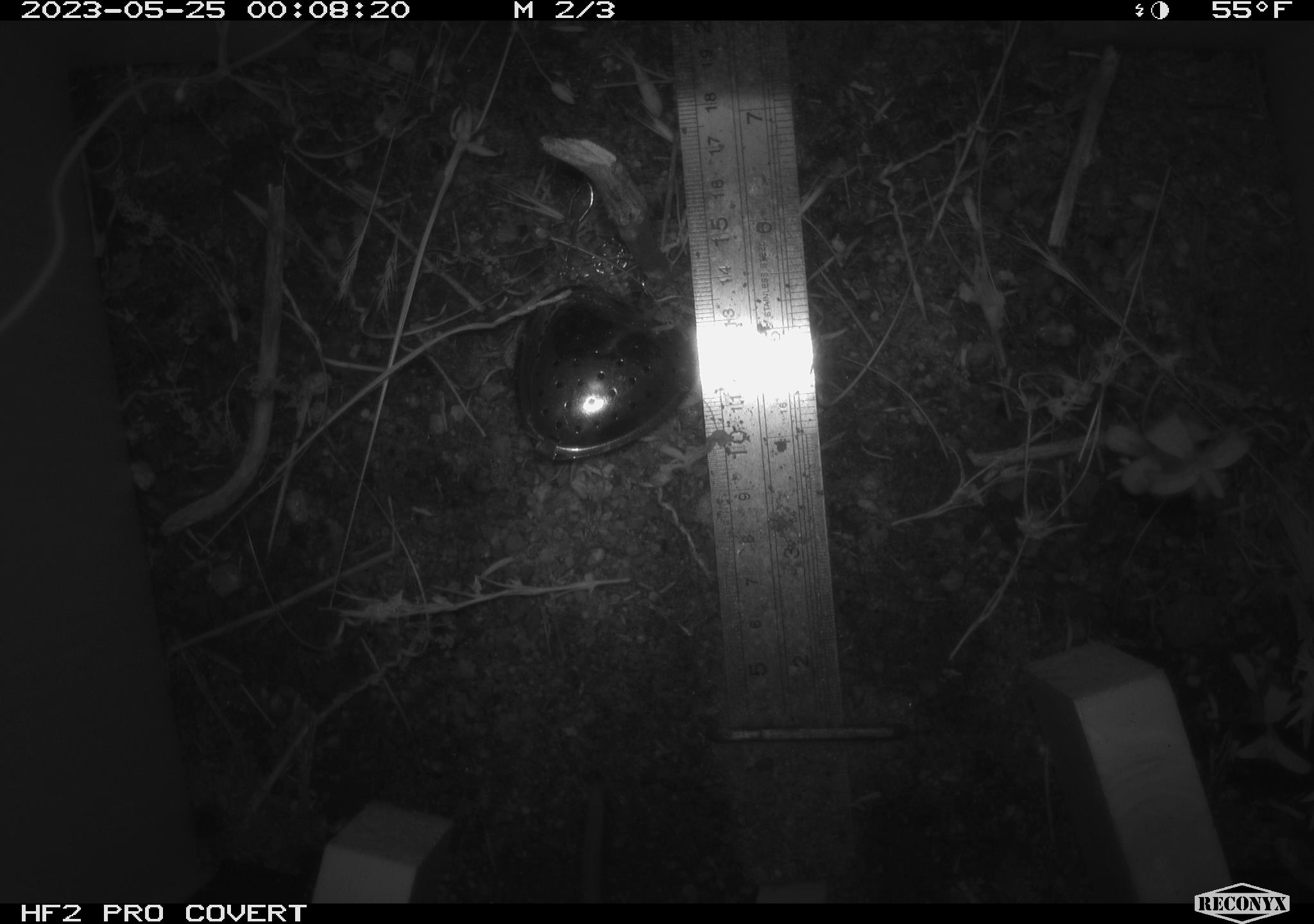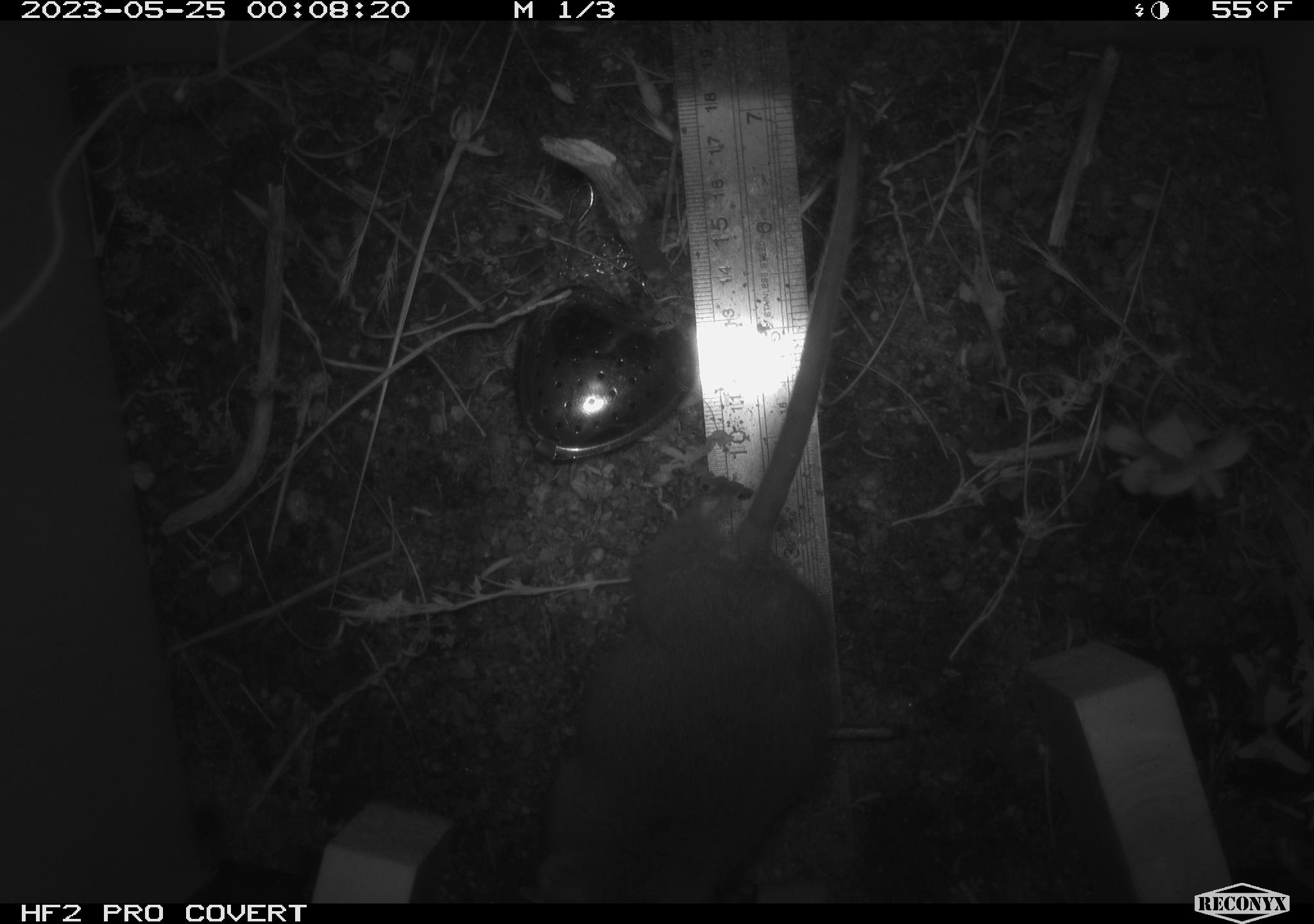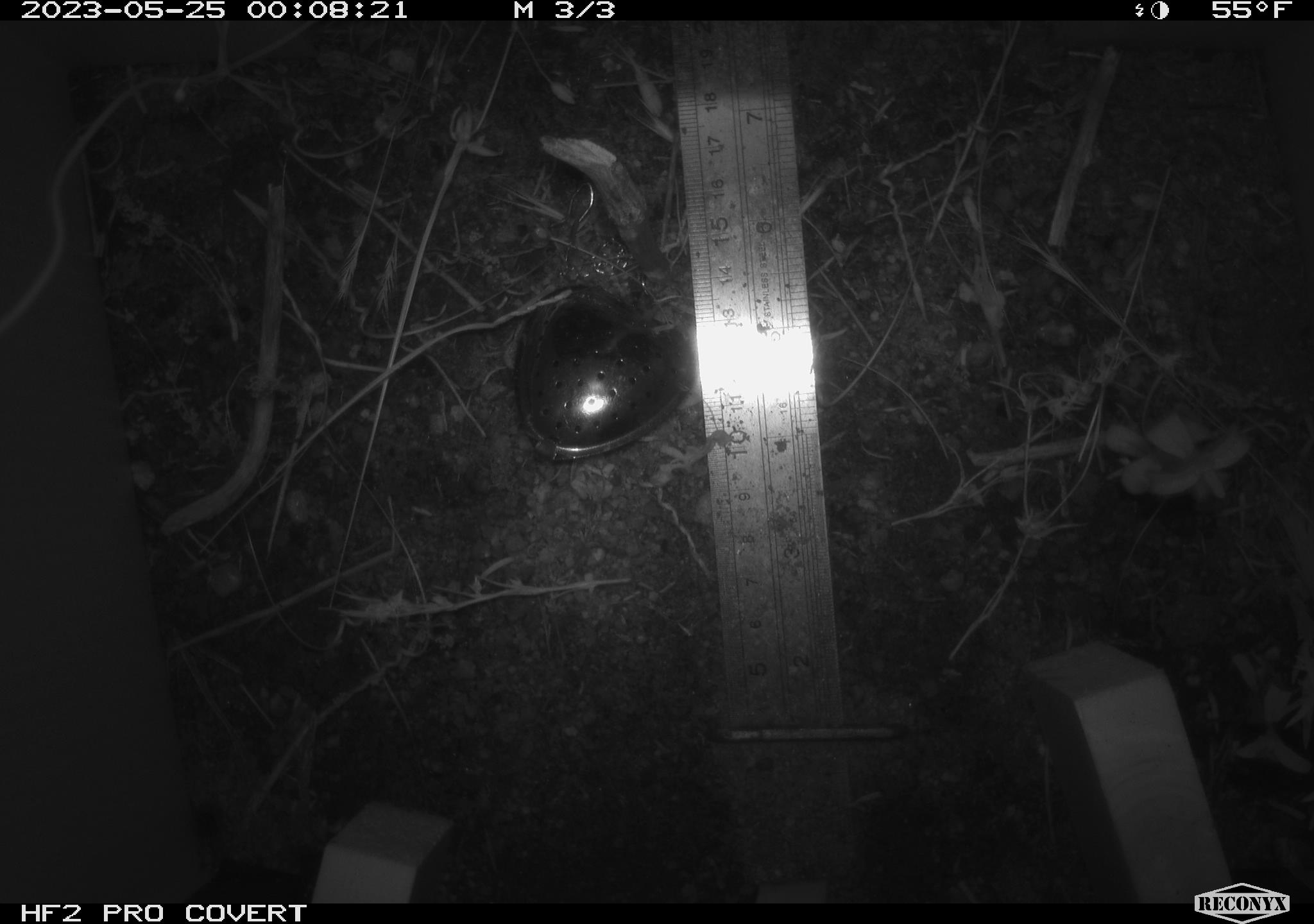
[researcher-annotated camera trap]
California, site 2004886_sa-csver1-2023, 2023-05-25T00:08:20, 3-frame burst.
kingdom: Animalia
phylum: Chordata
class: Mammalia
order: Rodentia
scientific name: Rodentia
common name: mouse species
Mouse species (Rodentia).